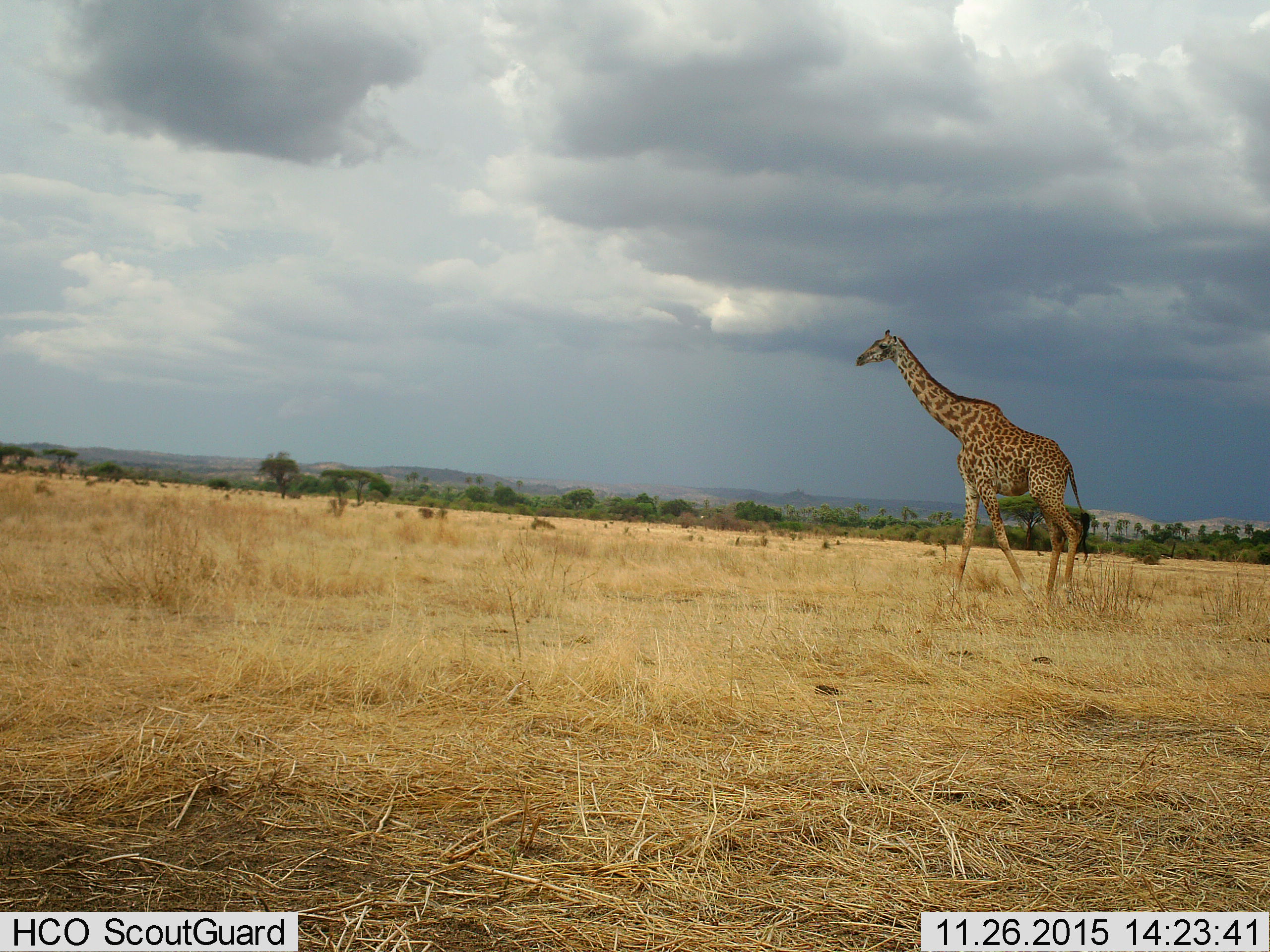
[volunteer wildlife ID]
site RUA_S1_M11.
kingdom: Animalia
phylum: Chordata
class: Mammalia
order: Artiodactyla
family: Giraffidae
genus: Giraffa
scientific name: Giraffa camelopardalis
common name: giraffe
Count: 1.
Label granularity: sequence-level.